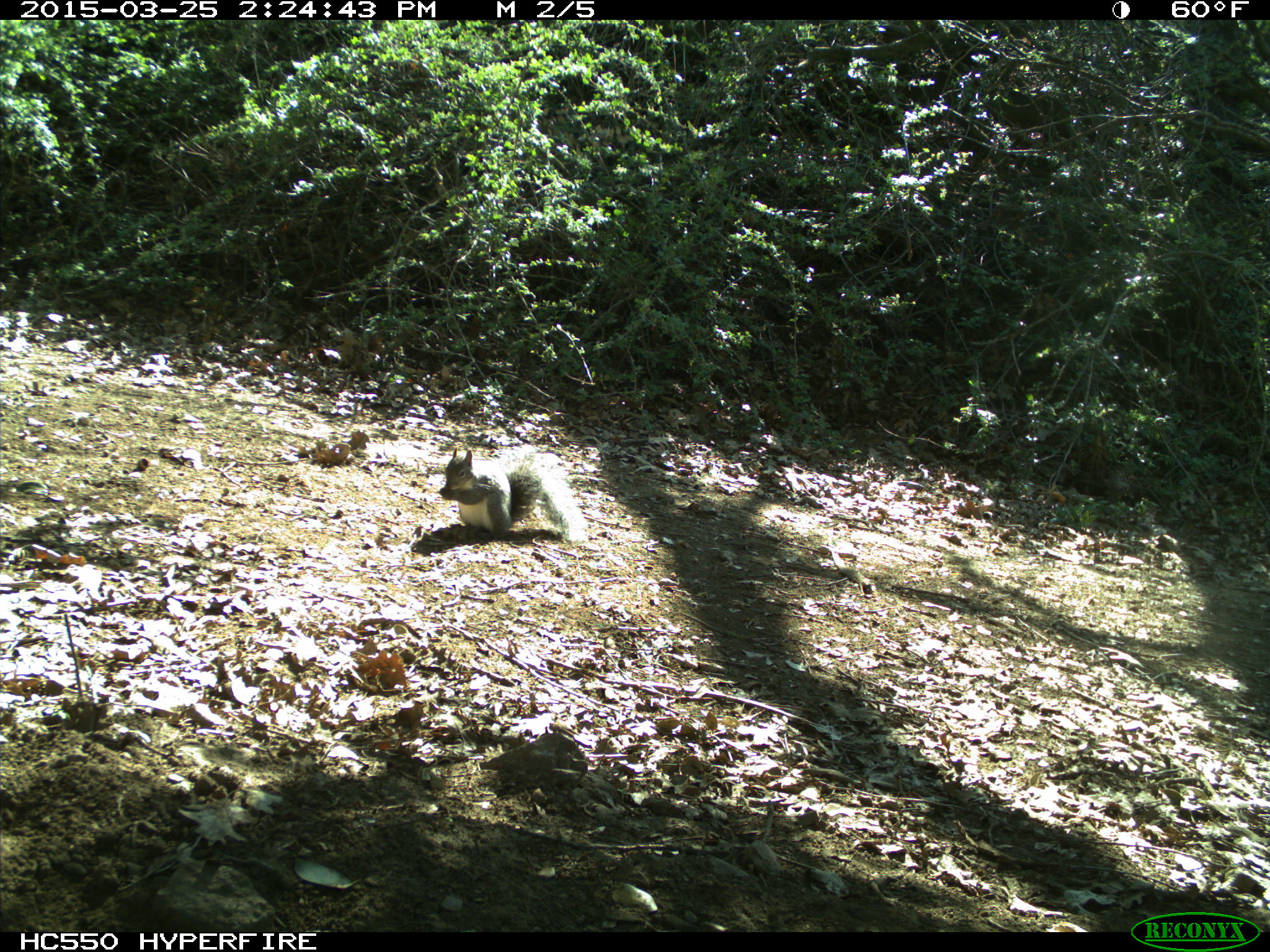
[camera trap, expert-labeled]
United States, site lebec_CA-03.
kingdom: Animalia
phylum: Chordata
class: Mammalia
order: Rodentia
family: Sciuridae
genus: Sciurus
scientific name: Sciurus carolinensis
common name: eastern gray squirrel